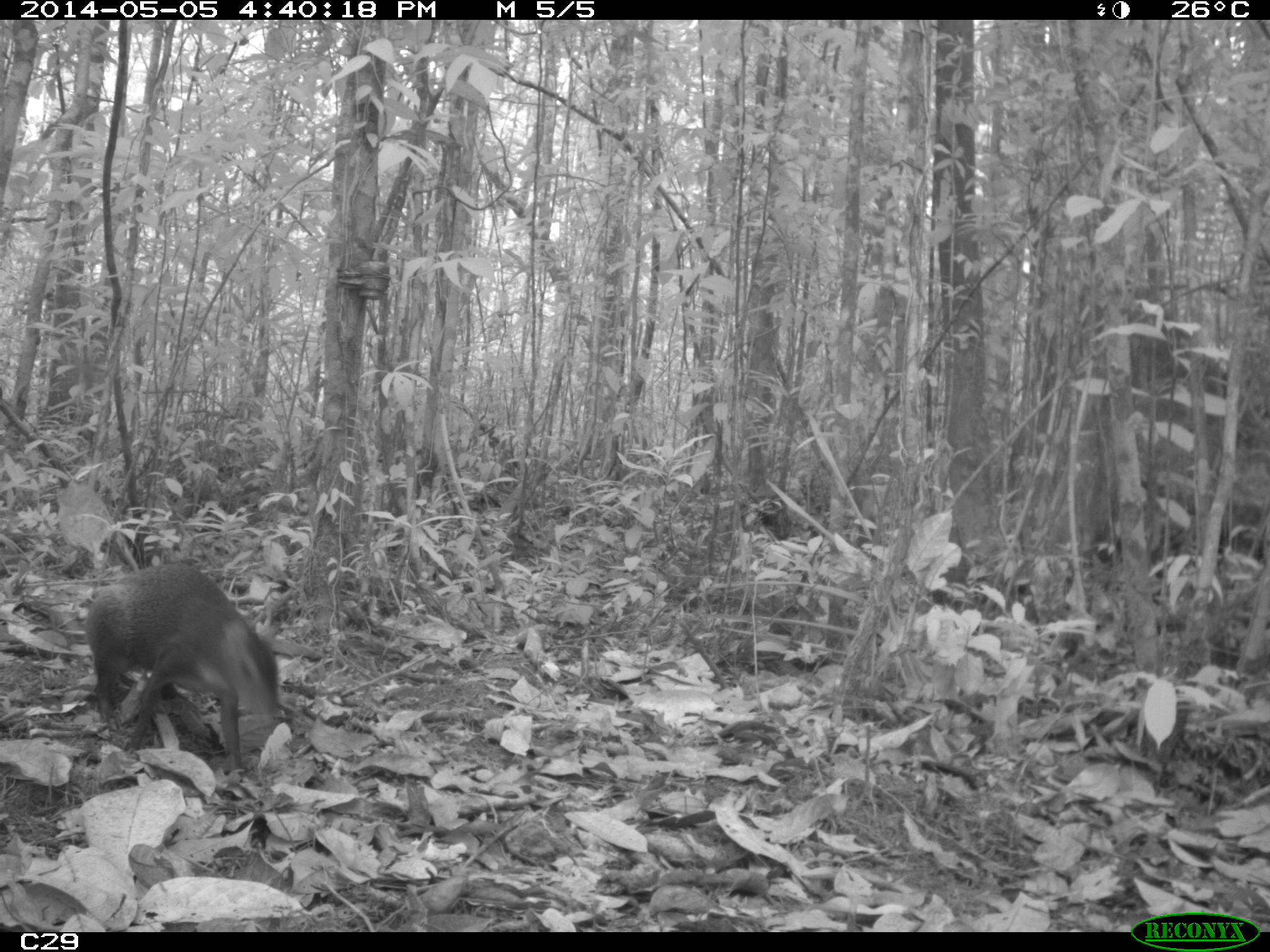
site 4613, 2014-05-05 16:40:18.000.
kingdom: Animalia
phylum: Chordata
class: Mammalia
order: Rodentia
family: Dasyproctidae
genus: Dasyprocta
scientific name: Dasyprocta leporina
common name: red-rumped agouti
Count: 1.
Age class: adult.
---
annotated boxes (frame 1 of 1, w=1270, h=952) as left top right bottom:
dasyprocta leporina: 83 560 281 761